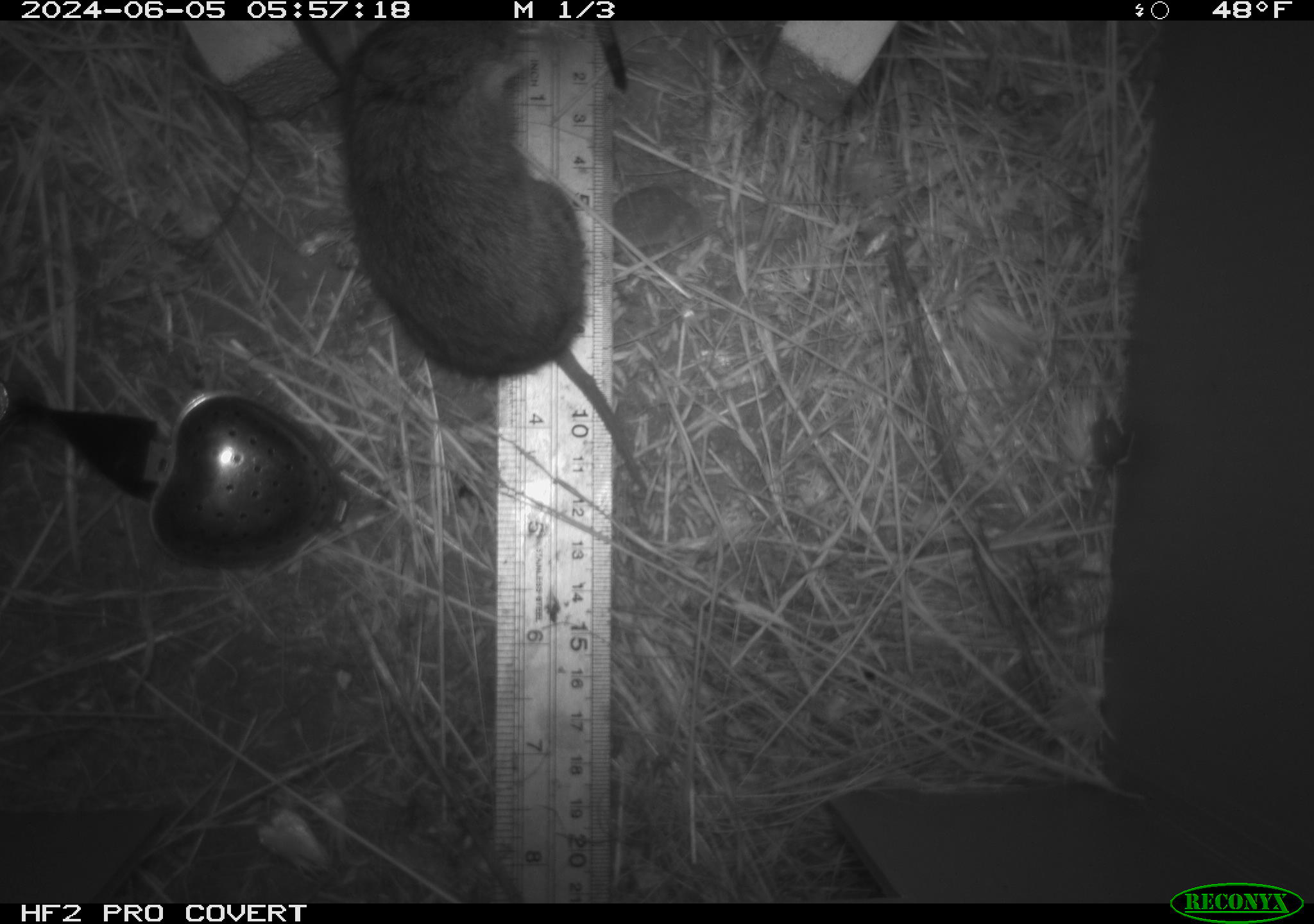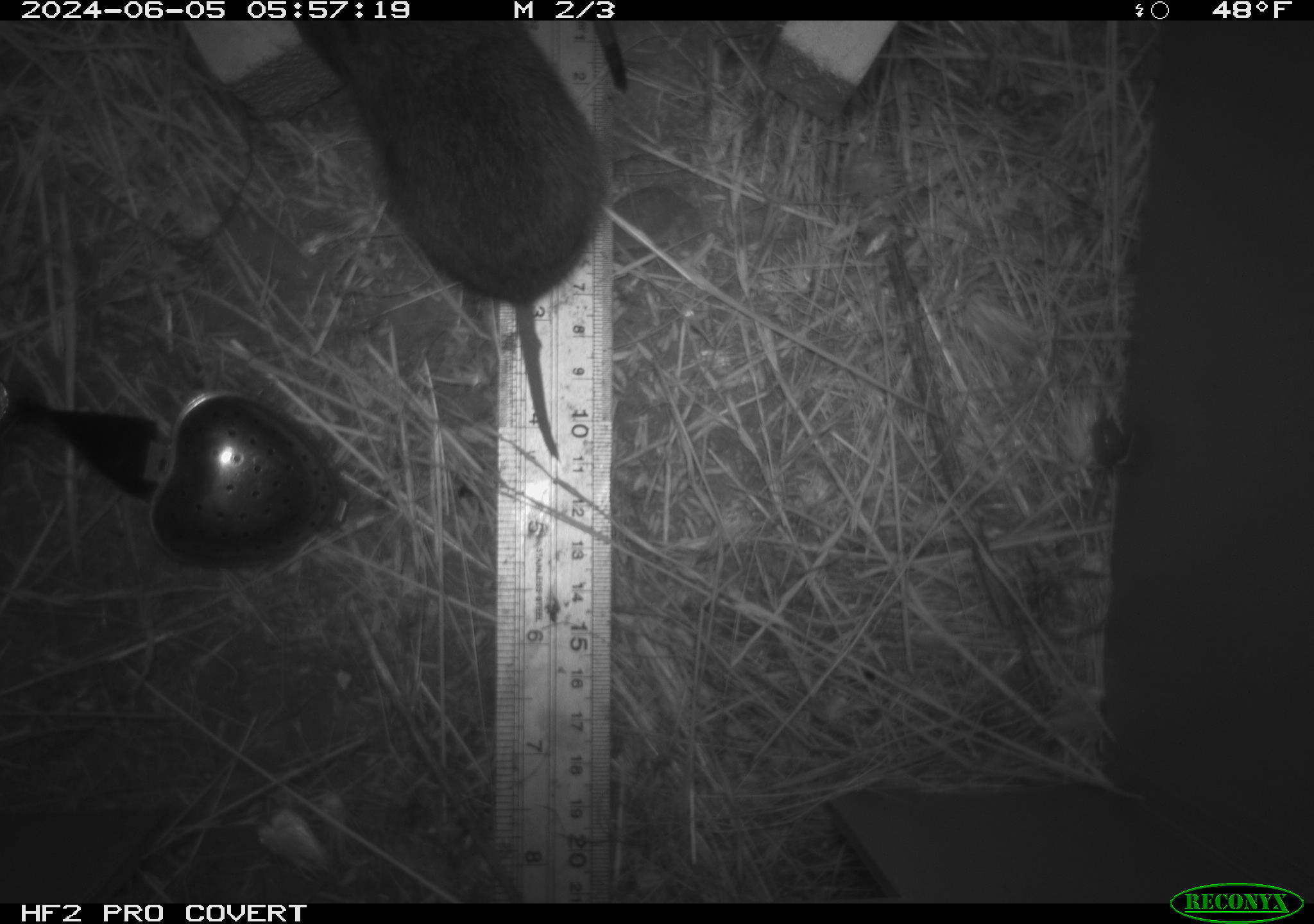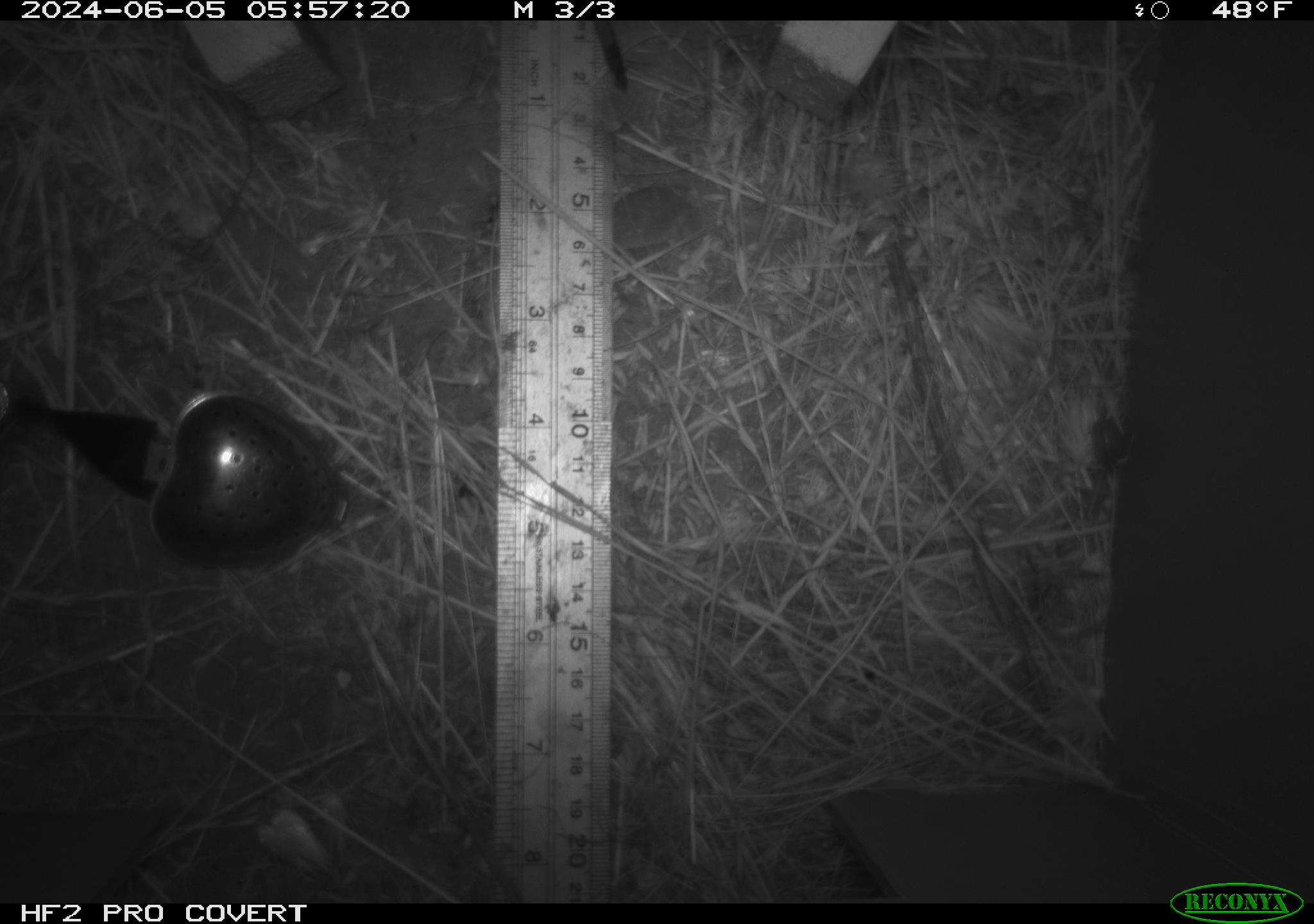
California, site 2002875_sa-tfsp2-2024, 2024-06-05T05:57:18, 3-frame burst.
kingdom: Animalia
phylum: Chordata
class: Mammalia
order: Rodentia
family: Cricetidae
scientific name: Arvicolinae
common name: voles, lemmings, and muskrats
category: arvicolinae subfamily